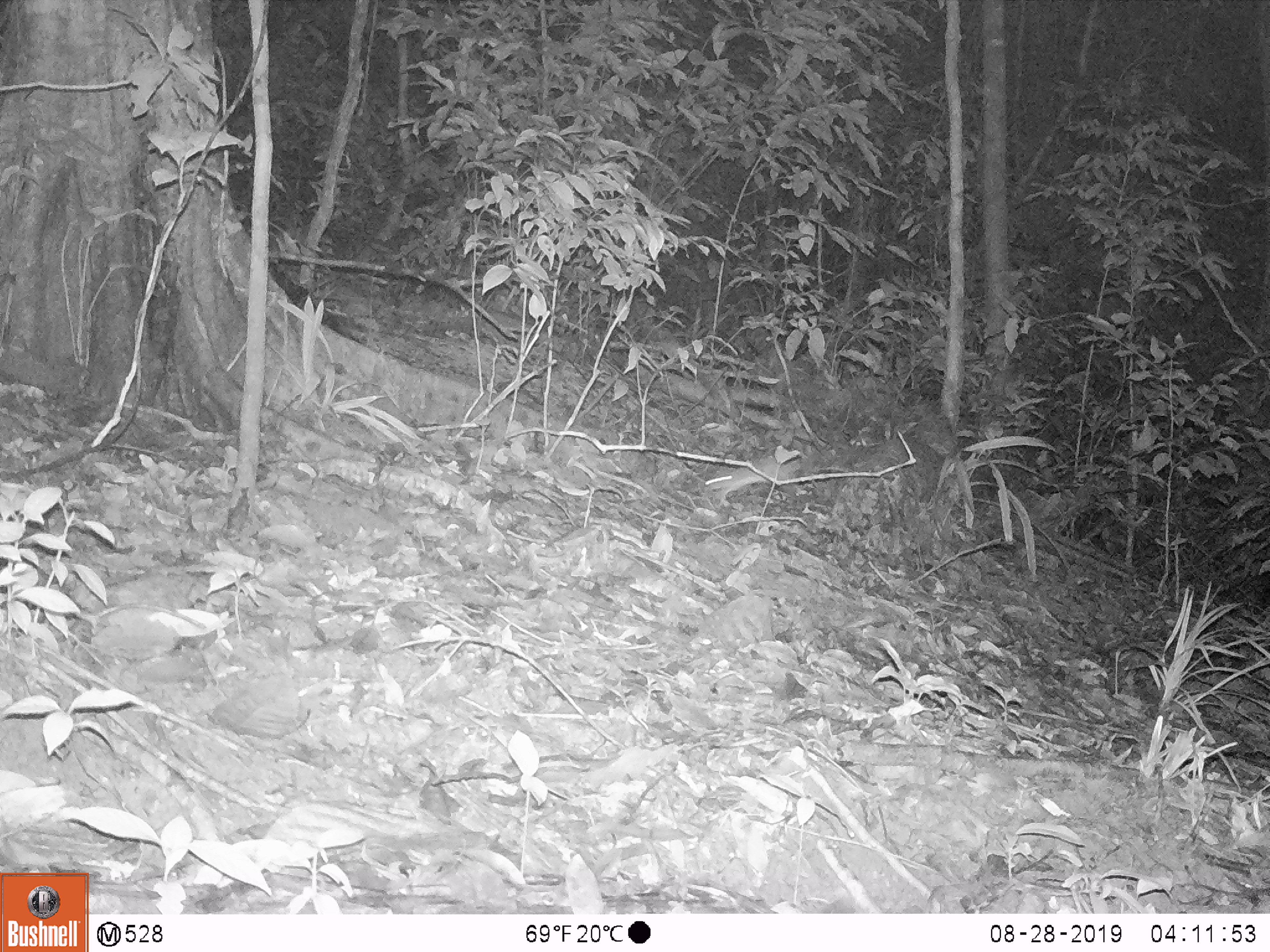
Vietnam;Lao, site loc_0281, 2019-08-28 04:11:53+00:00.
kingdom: Animalia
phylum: Chordata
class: Mammalia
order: Rodentia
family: Muridae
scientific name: Muridae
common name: old-world mice and rats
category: unidentified murid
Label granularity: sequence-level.